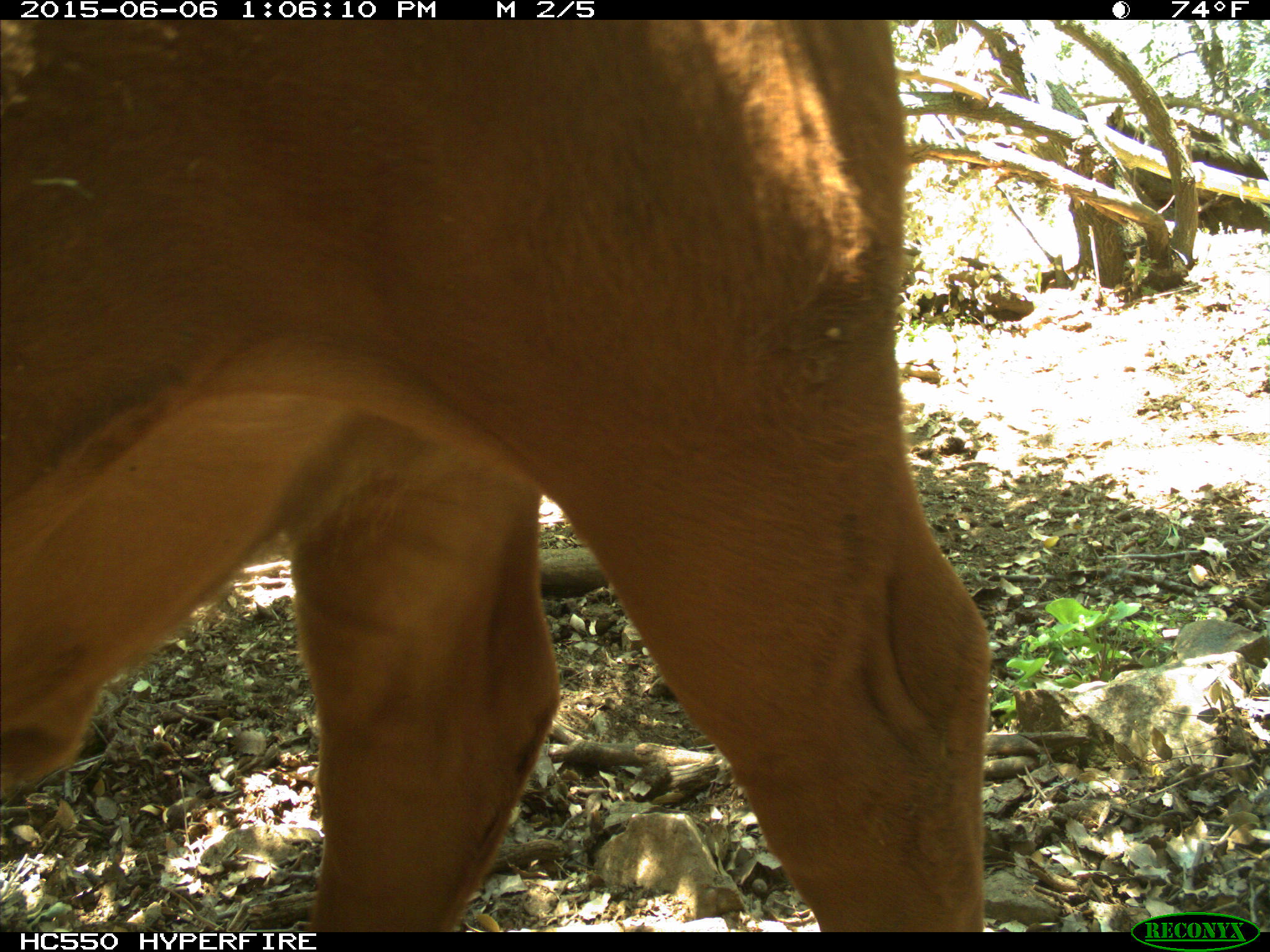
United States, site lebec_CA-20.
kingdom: Animalia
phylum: Chordata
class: Mammalia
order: Artiodactyla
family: Bovidae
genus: Bos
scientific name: Bos taurus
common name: domestic cow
Bos taurus (domestic cow).